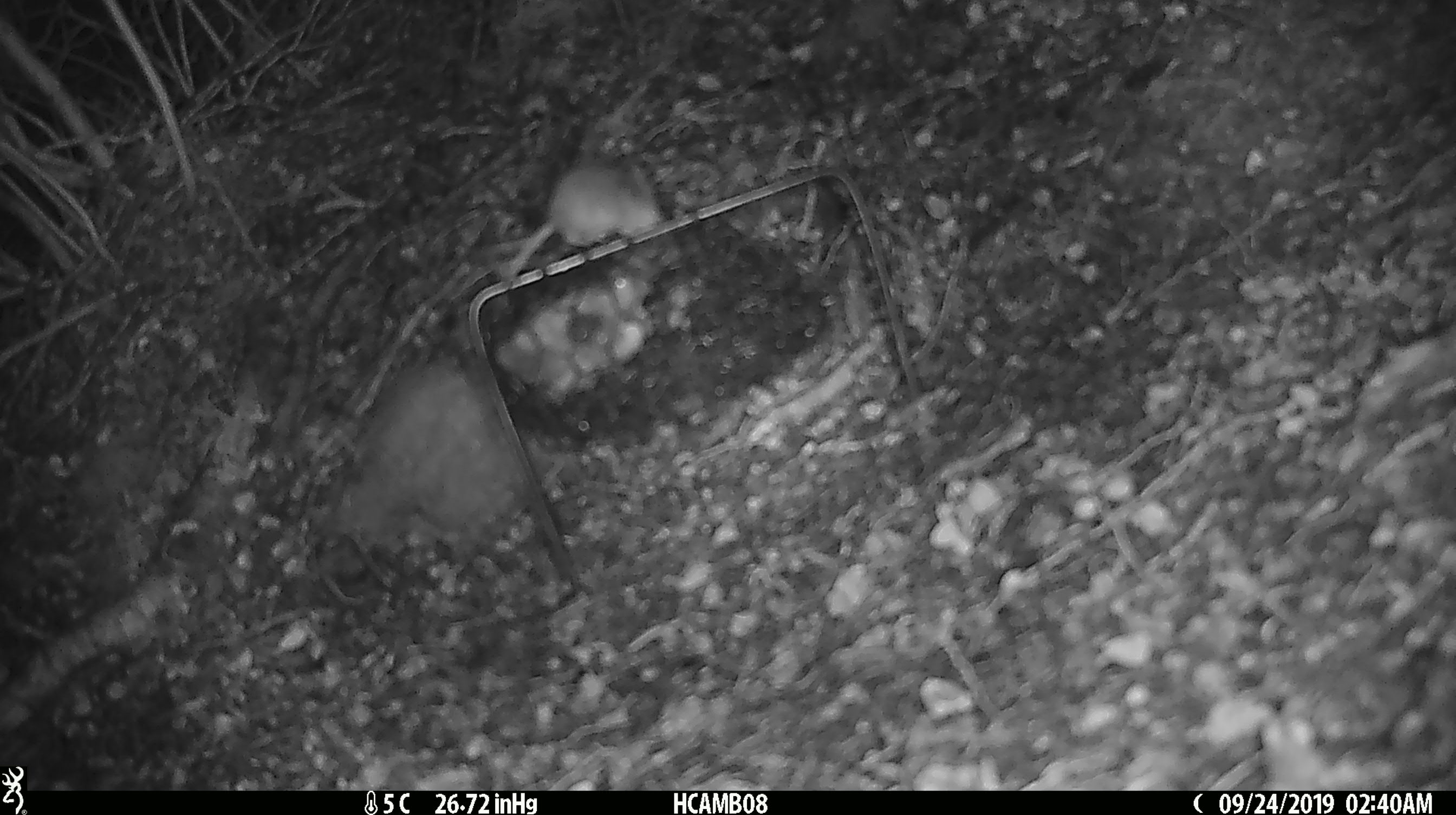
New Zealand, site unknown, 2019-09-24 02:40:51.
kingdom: Animalia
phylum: Chordata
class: Mammalia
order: Rodentia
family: Muridae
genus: Mus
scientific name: Mus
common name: mouse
Mouse (Mus).